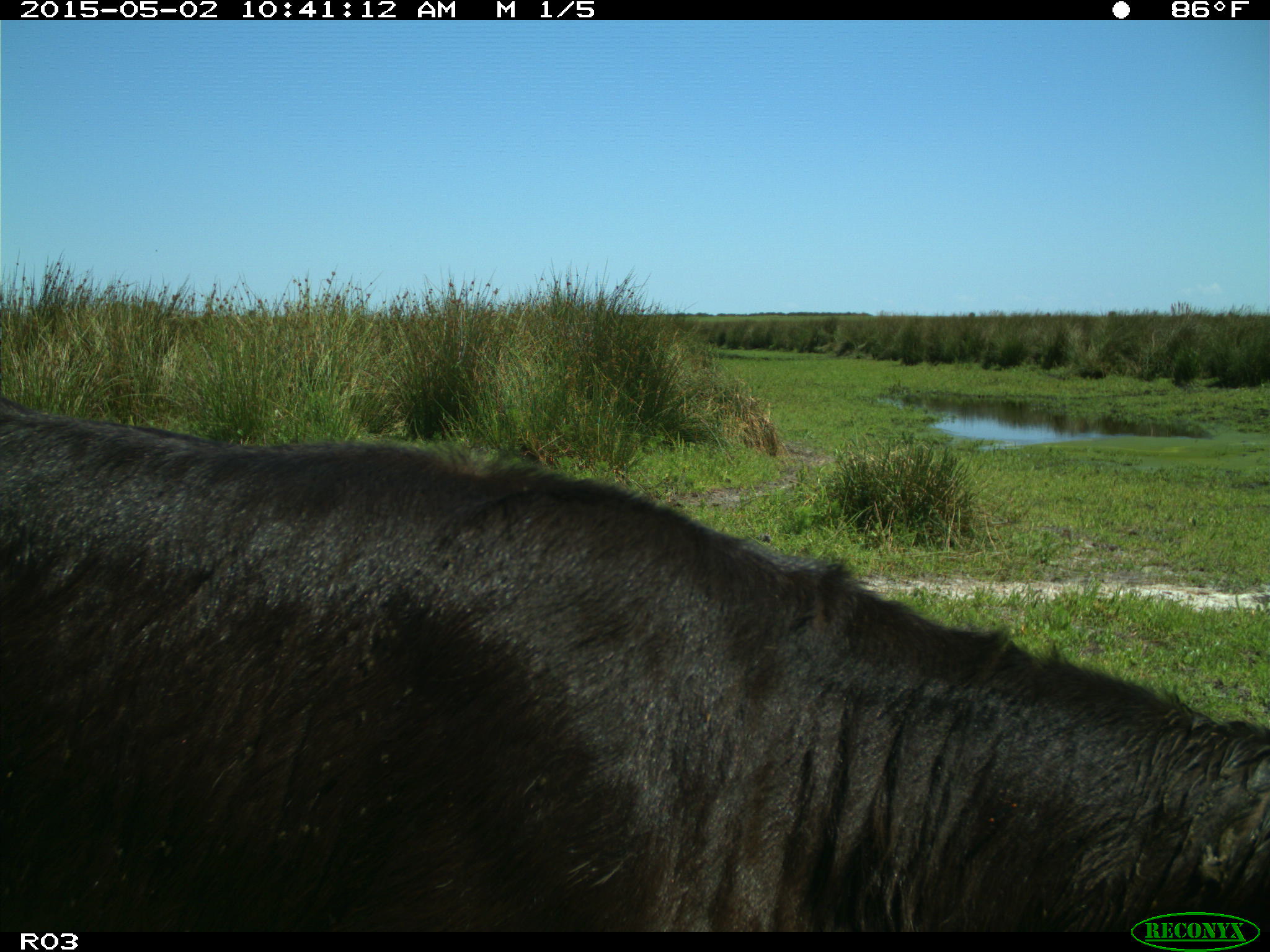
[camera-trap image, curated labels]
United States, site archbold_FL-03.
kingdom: Animalia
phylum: Chordata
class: Mammalia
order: Artiodactyla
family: Bovidae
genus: Bos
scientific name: Bos taurus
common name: domestic cow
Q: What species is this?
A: Bos taurus (domestic cow).